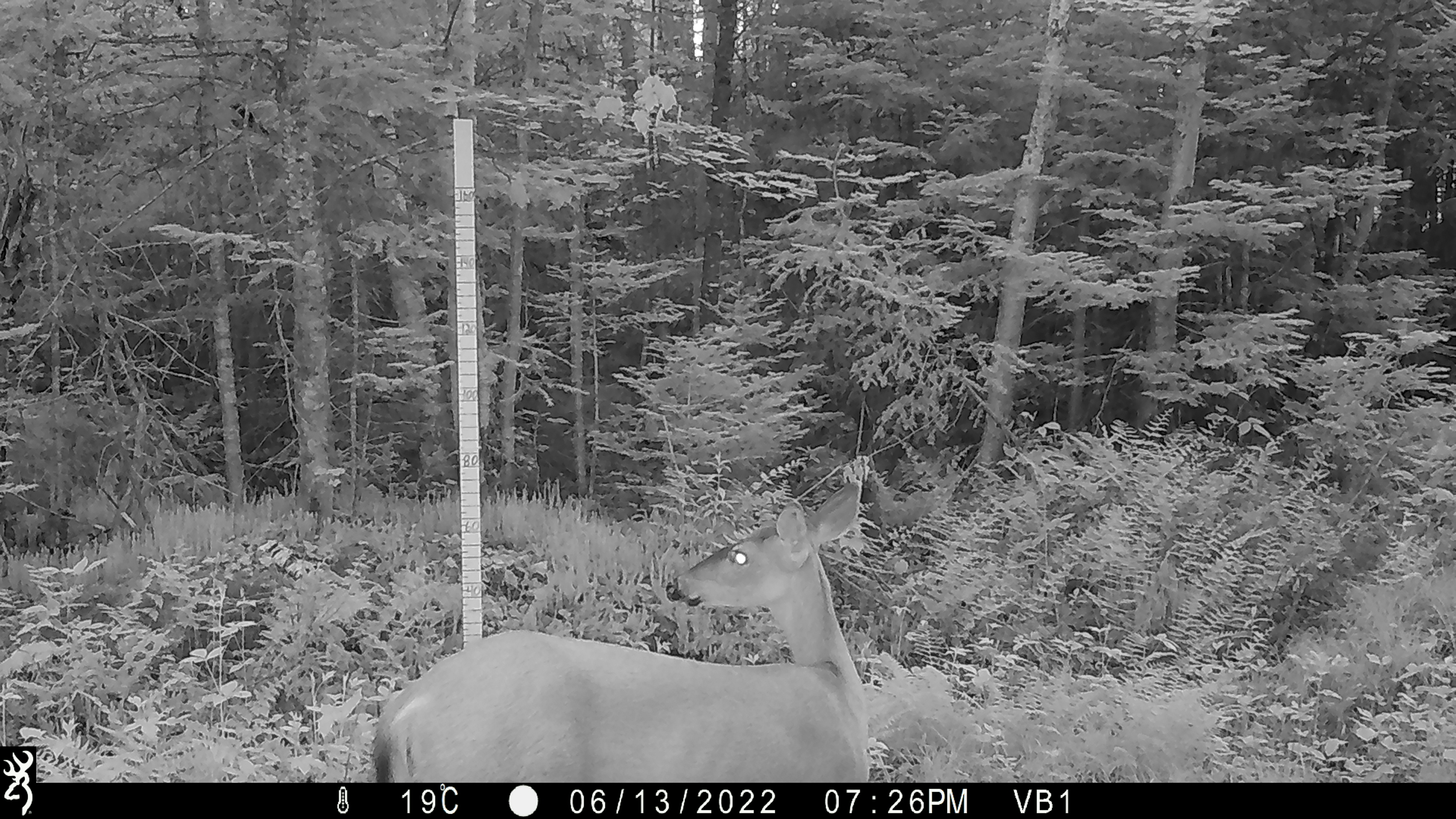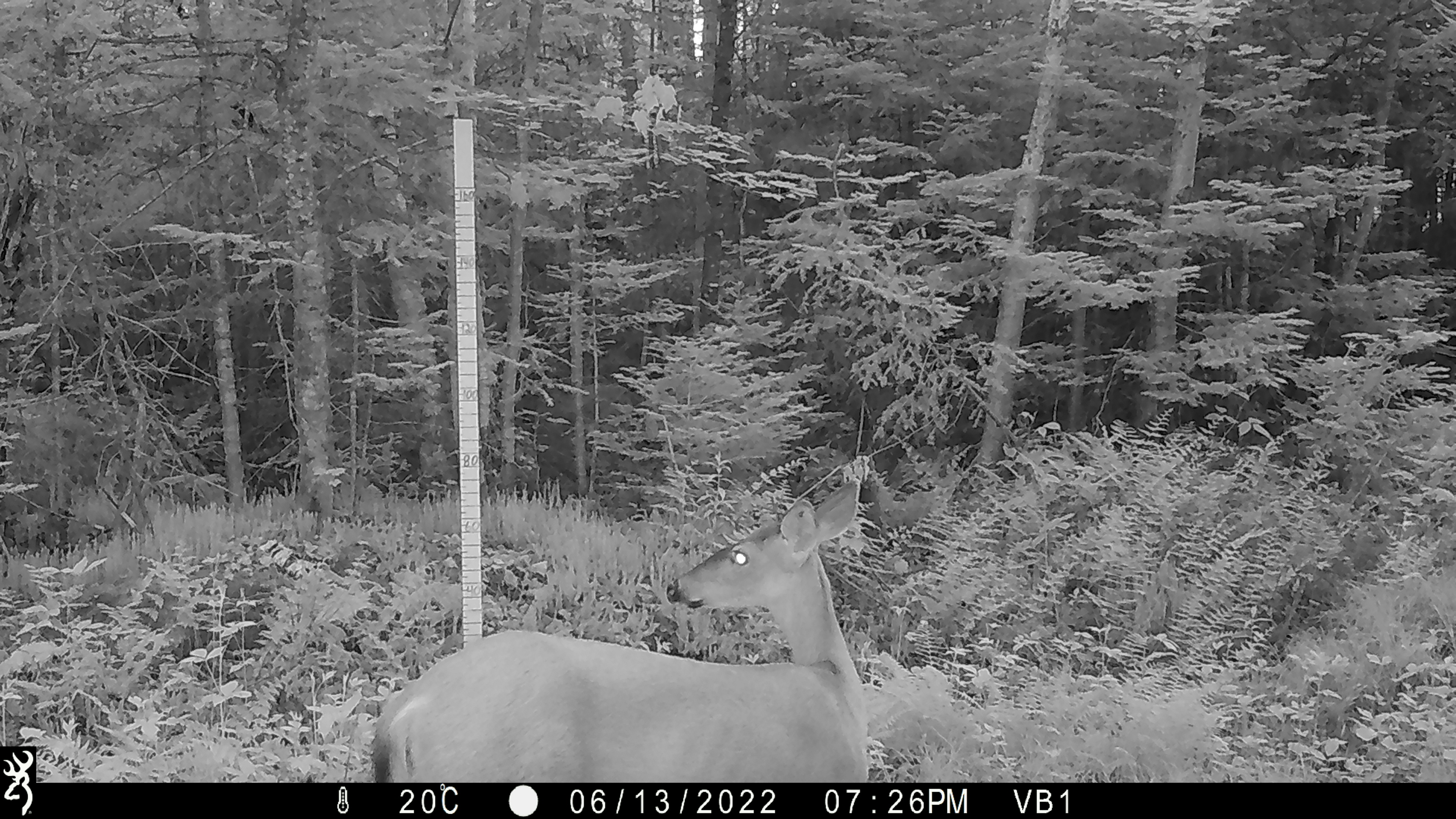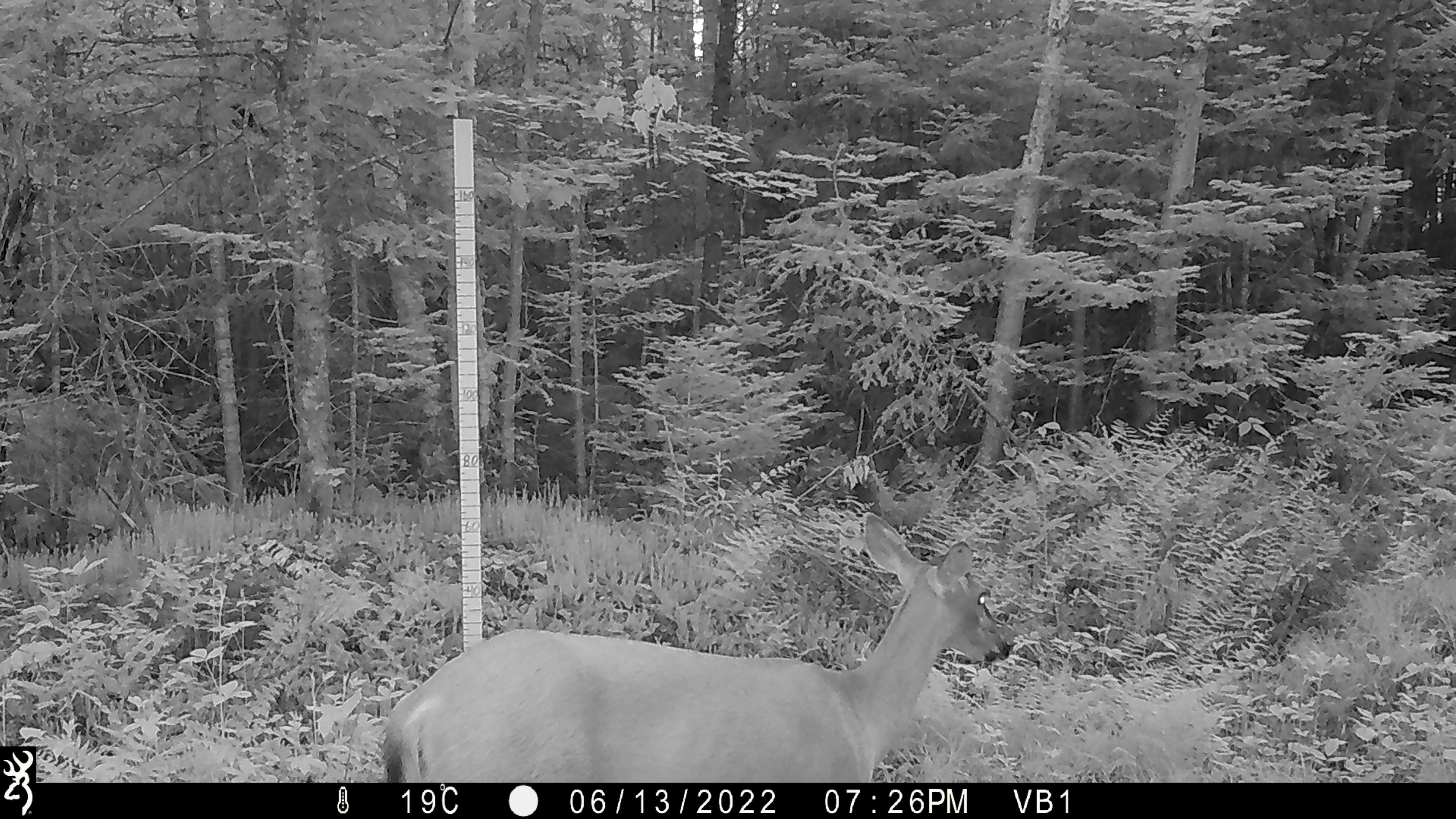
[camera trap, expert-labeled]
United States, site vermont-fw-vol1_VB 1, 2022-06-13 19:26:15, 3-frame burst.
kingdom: Animalia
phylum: Chordata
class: Mammalia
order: Artiodactyla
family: Cervidae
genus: Odocoileus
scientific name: Odocoileus virginianus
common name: white-tailed deer